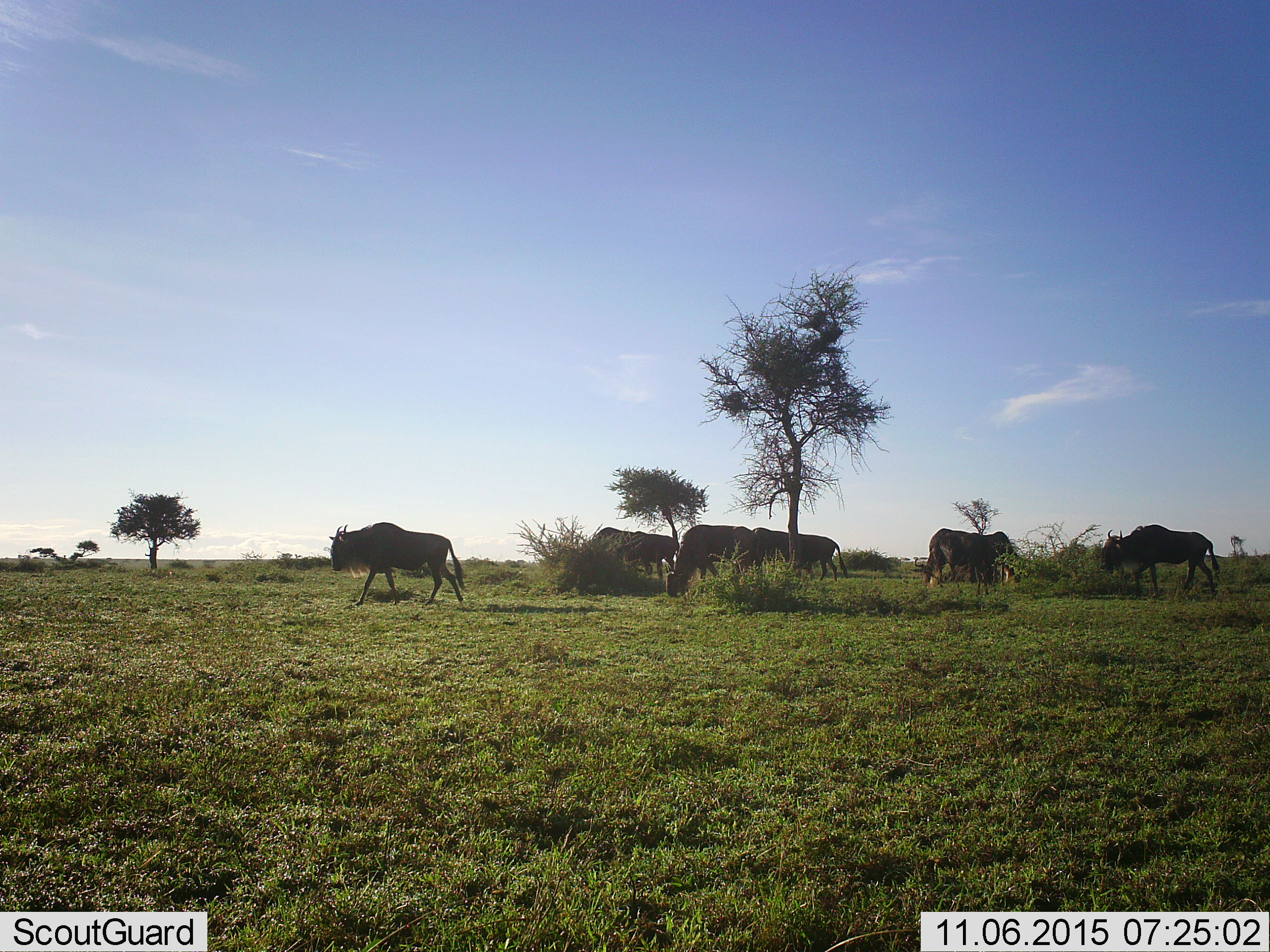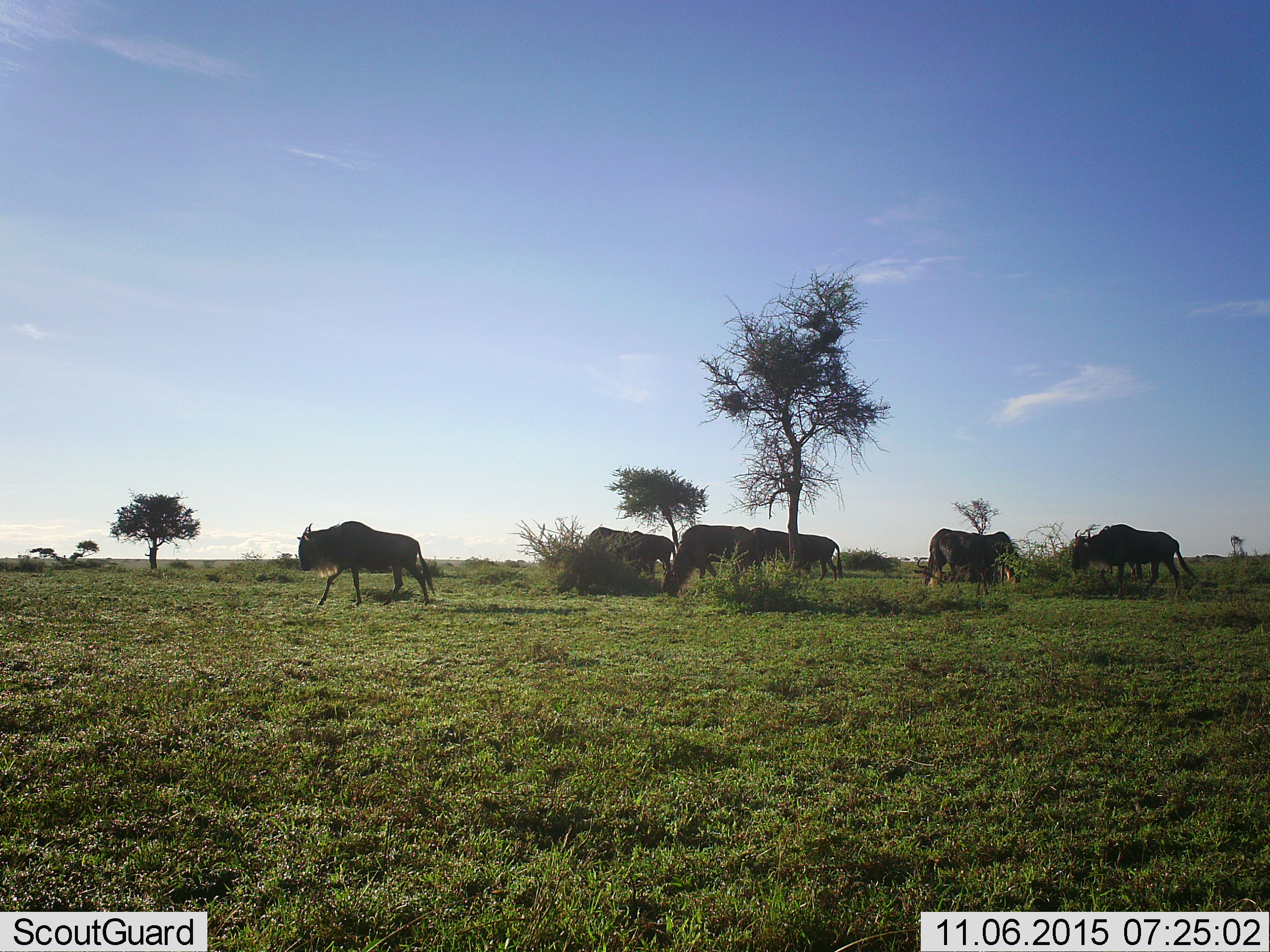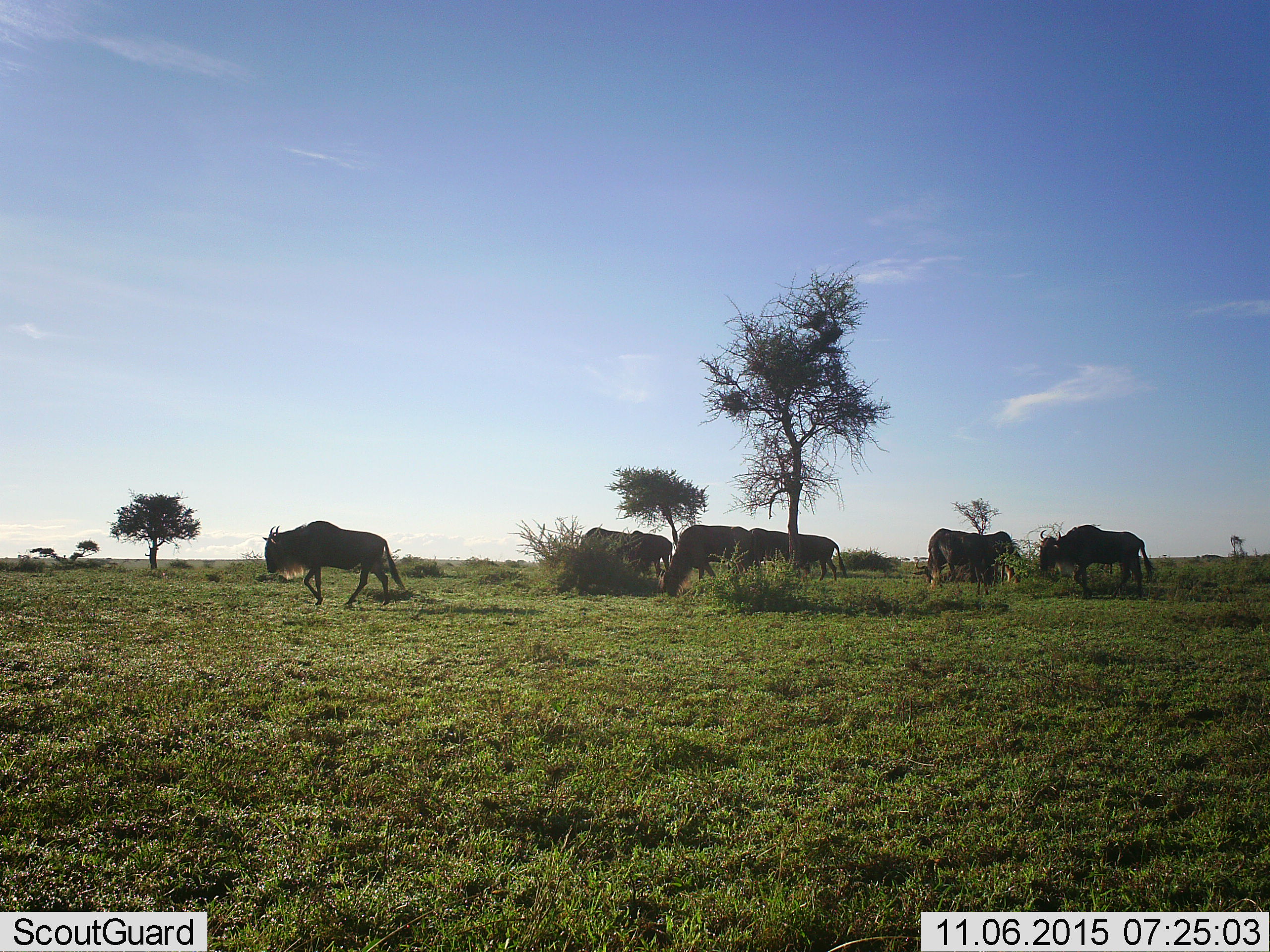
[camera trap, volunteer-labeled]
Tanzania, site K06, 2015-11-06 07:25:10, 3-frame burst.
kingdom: Animalia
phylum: Chordata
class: Mammalia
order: Artiodactyla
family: Bovidae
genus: Connochaetes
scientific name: Connochaetes taurinus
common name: blue wildebeest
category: wildebeest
Wildebeest (blue wildebeest) (Connochaetes taurinus), count 7. Behavior (volunteer vote fractions): standing 38%, resting 0%, moving 100%, interacting 0%. Young present (vote fraction): 0%. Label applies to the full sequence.